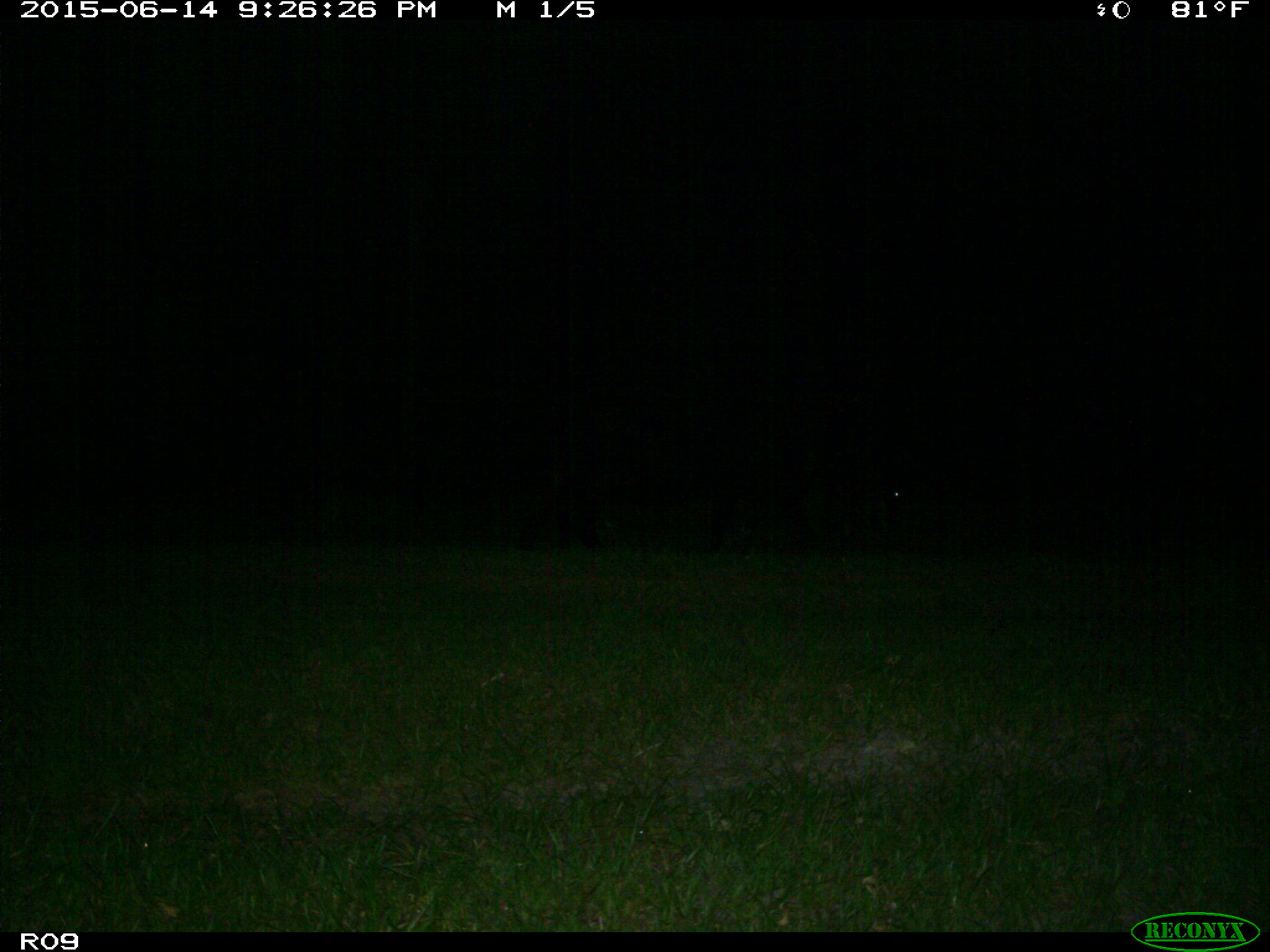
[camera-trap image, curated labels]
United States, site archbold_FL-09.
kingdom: Animalia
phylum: Chordata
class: Mammalia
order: Artiodactyla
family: Bovidae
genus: Bos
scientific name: Bos taurus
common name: domestic cow